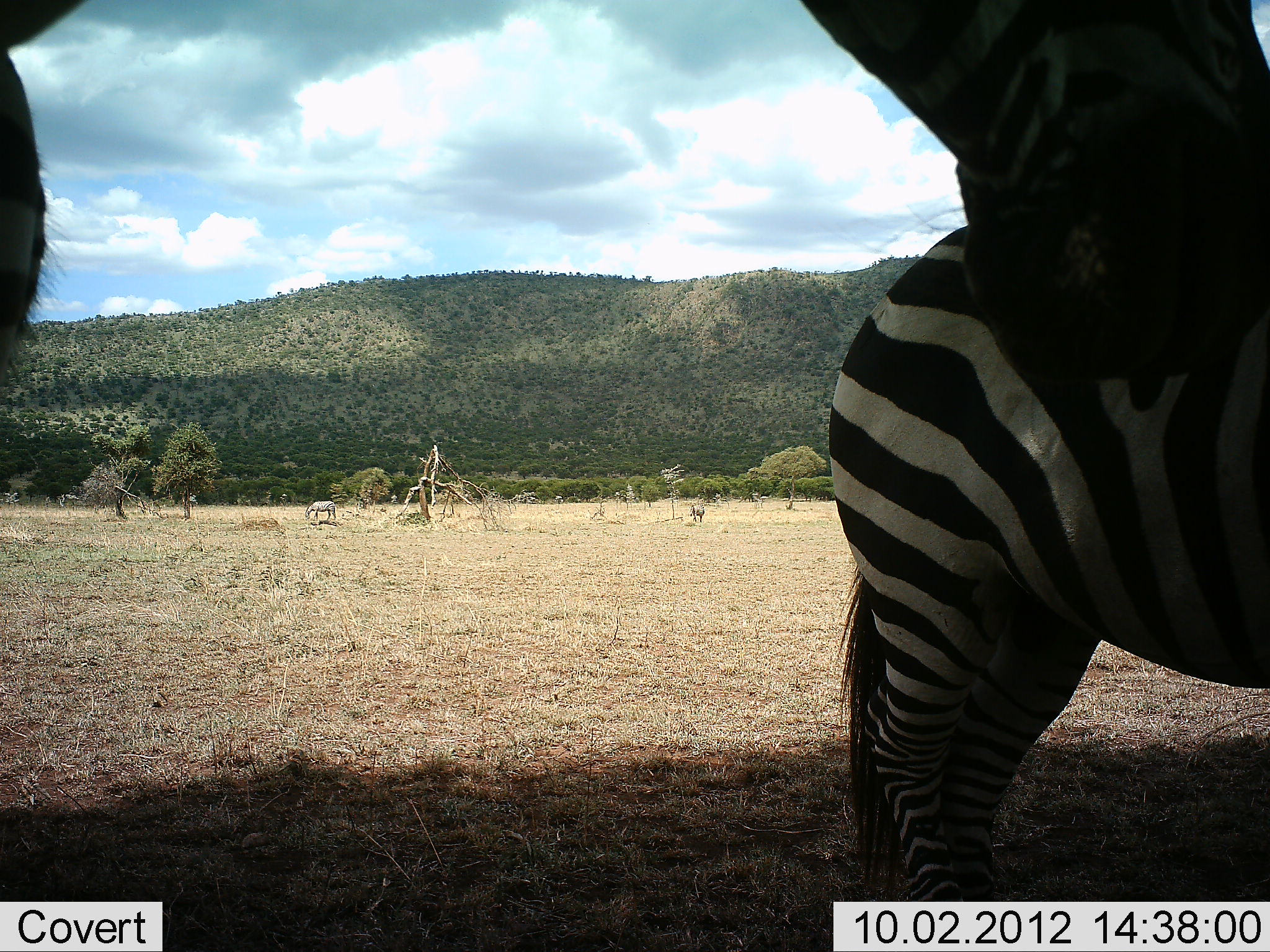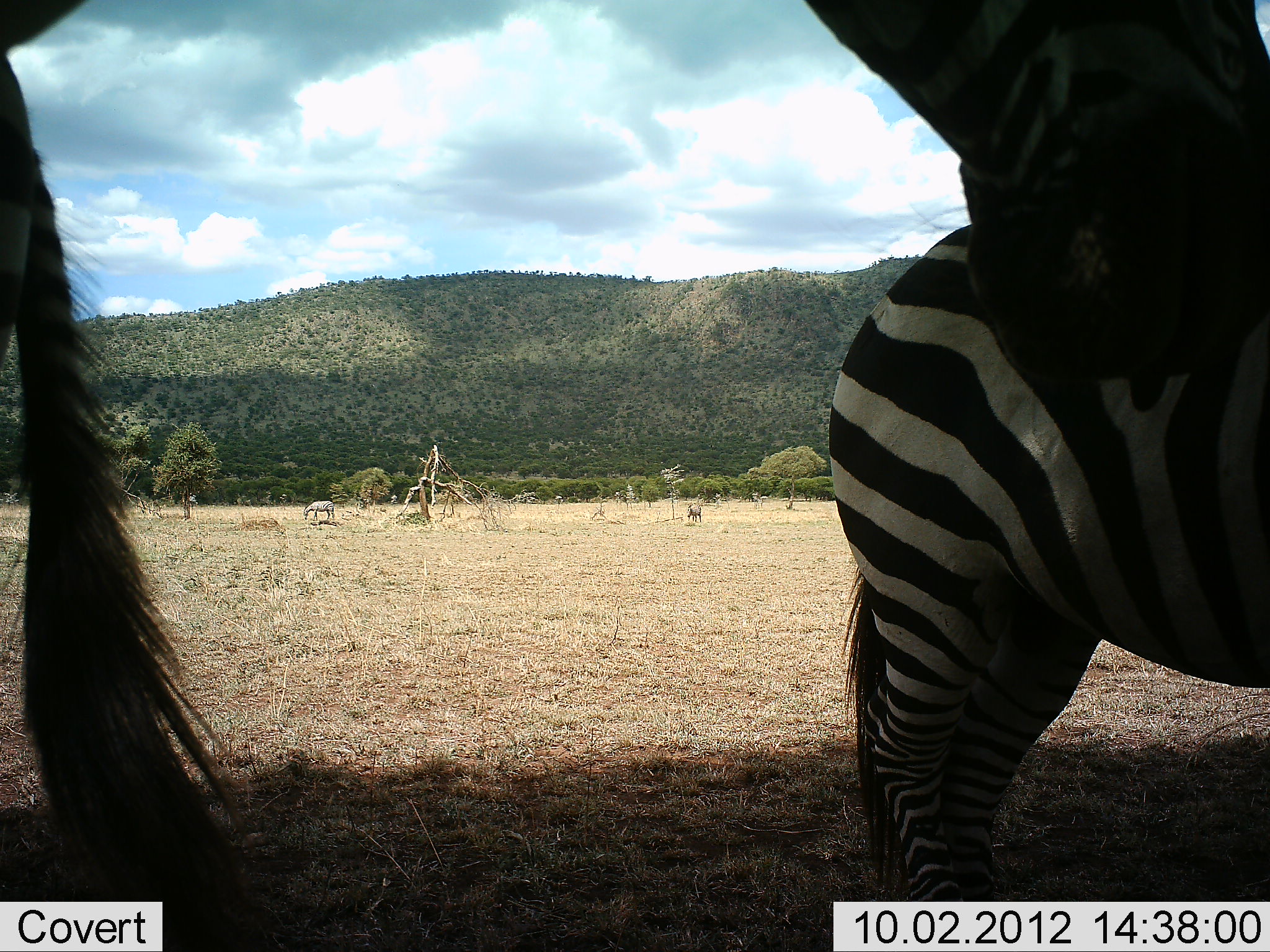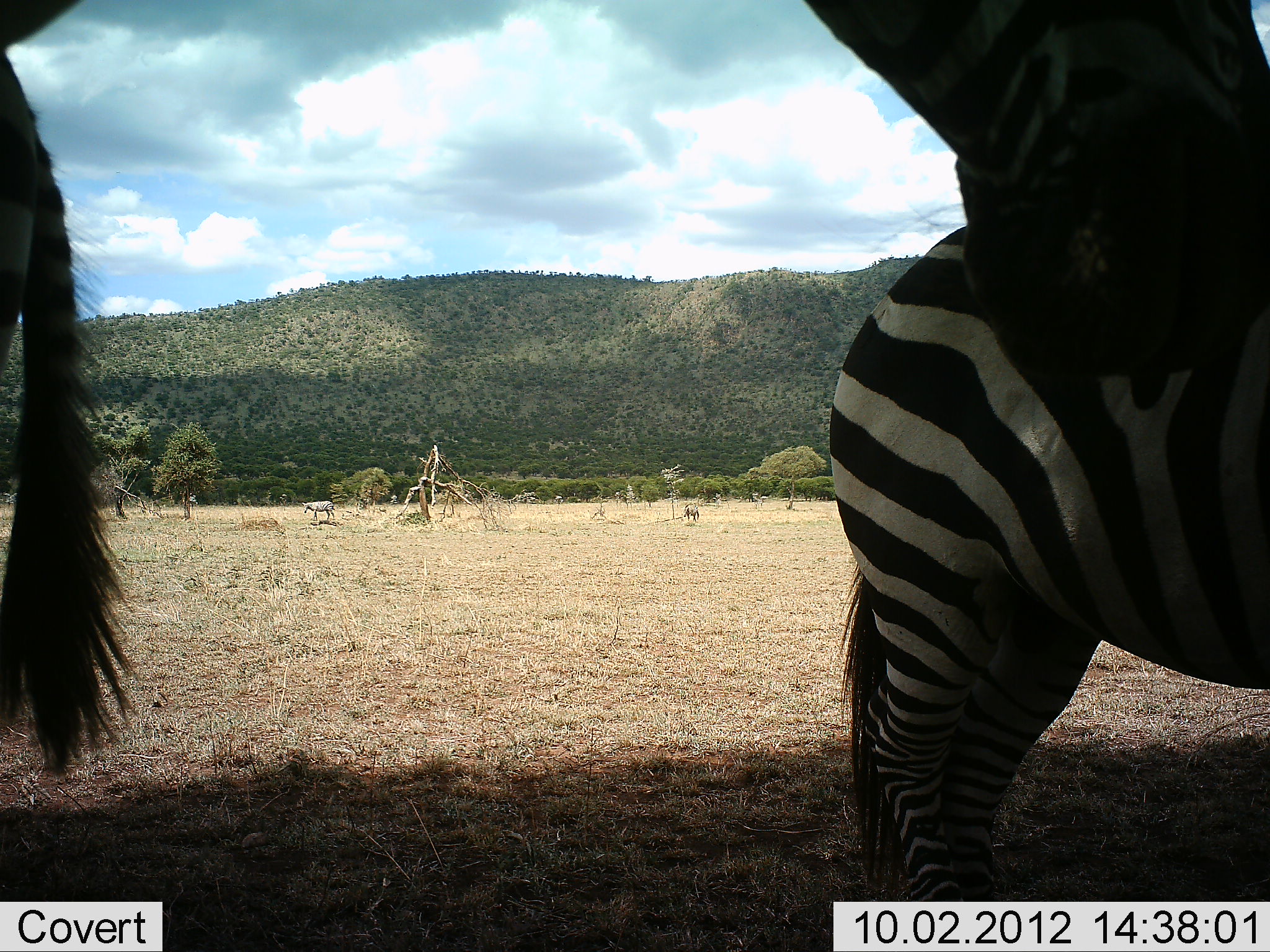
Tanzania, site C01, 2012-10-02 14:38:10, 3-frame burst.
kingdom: Animalia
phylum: Chordata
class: Mammalia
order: Perissodactyla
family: Equidae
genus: Equus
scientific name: Equus quagga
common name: plains zebra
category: zebra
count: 3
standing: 90%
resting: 10%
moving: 10%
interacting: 0%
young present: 0%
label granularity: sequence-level